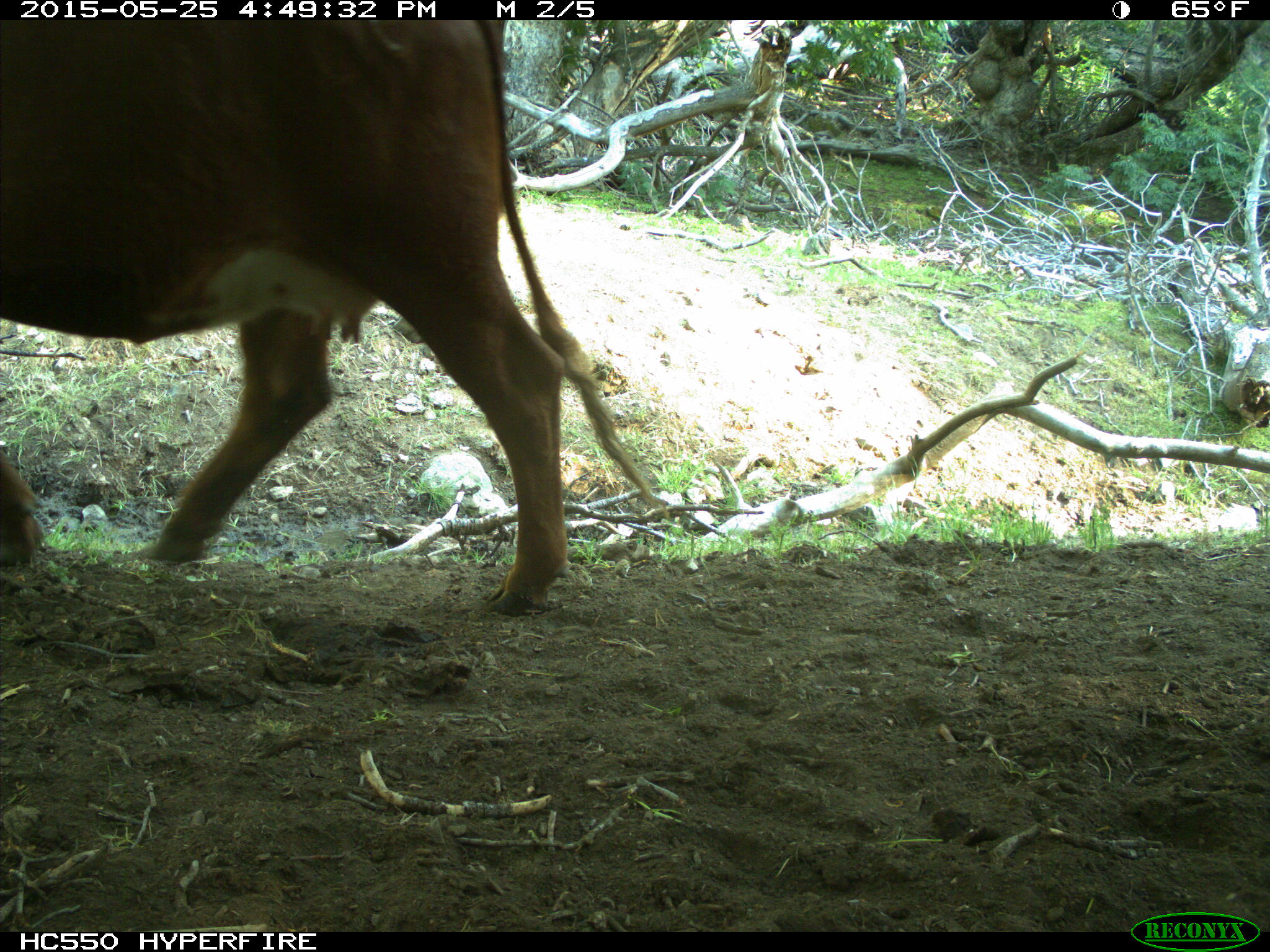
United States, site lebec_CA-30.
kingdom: Animalia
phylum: Chordata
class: Mammalia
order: Artiodactyla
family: Bovidae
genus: Bos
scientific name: Bos taurus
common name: domestic cow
Bos taurus (domestic cow).